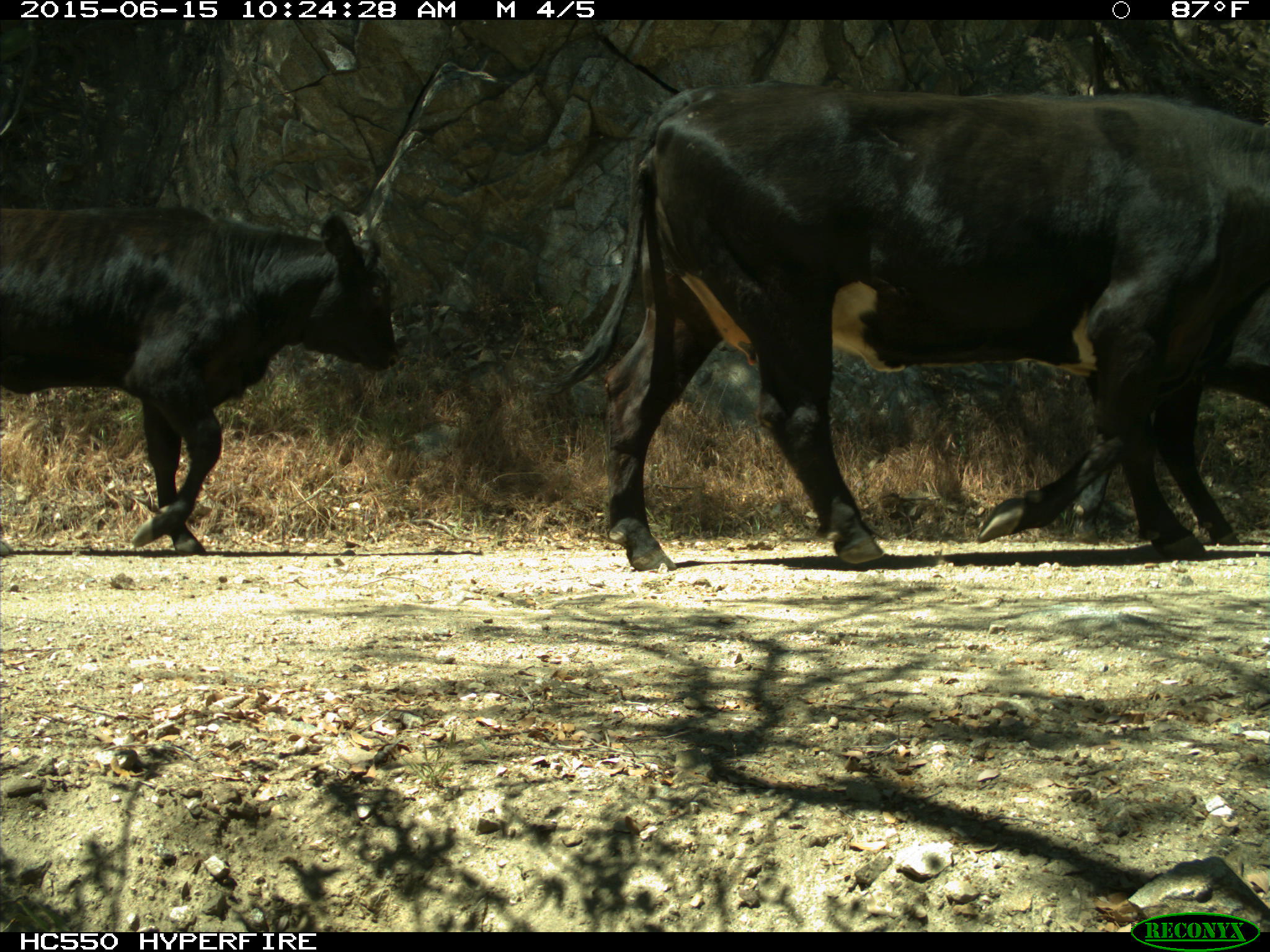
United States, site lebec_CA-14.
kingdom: Animalia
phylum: Chordata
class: Mammalia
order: Artiodactyla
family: Bovidae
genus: Bos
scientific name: Bos taurus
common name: domestic cow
Bos taurus (domestic cow).